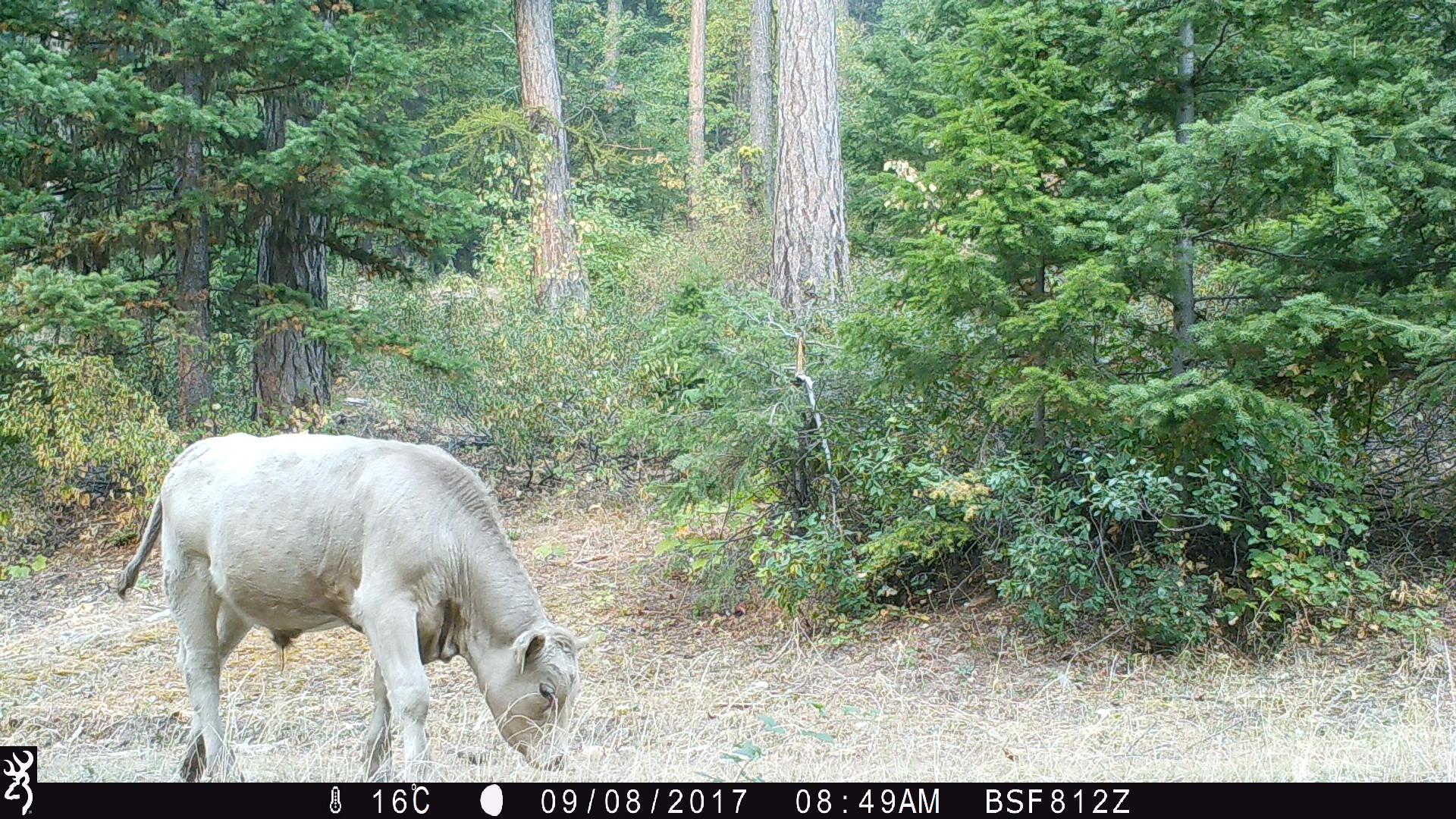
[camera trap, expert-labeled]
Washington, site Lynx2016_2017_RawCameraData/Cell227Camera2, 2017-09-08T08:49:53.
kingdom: Animalia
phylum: Chordata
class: Mammalia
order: Artiodactyla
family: Bovidae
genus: Bos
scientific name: Bos taurus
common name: domestic cattle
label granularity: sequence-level